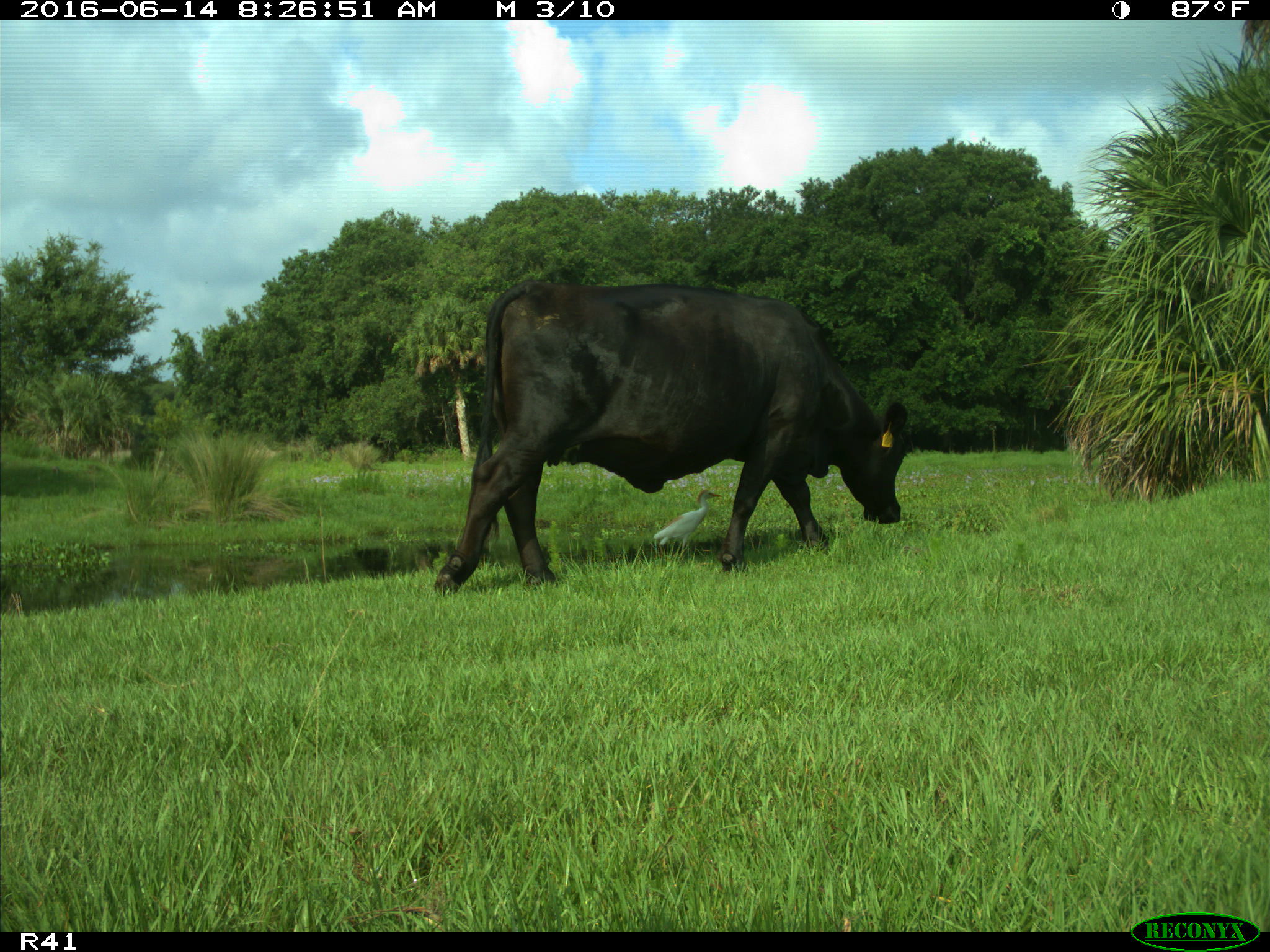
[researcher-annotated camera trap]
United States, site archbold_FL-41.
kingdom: Animalia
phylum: Chordata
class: Mammalia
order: Artiodactyla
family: Bovidae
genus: Bos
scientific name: Bos taurus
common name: domestic cow